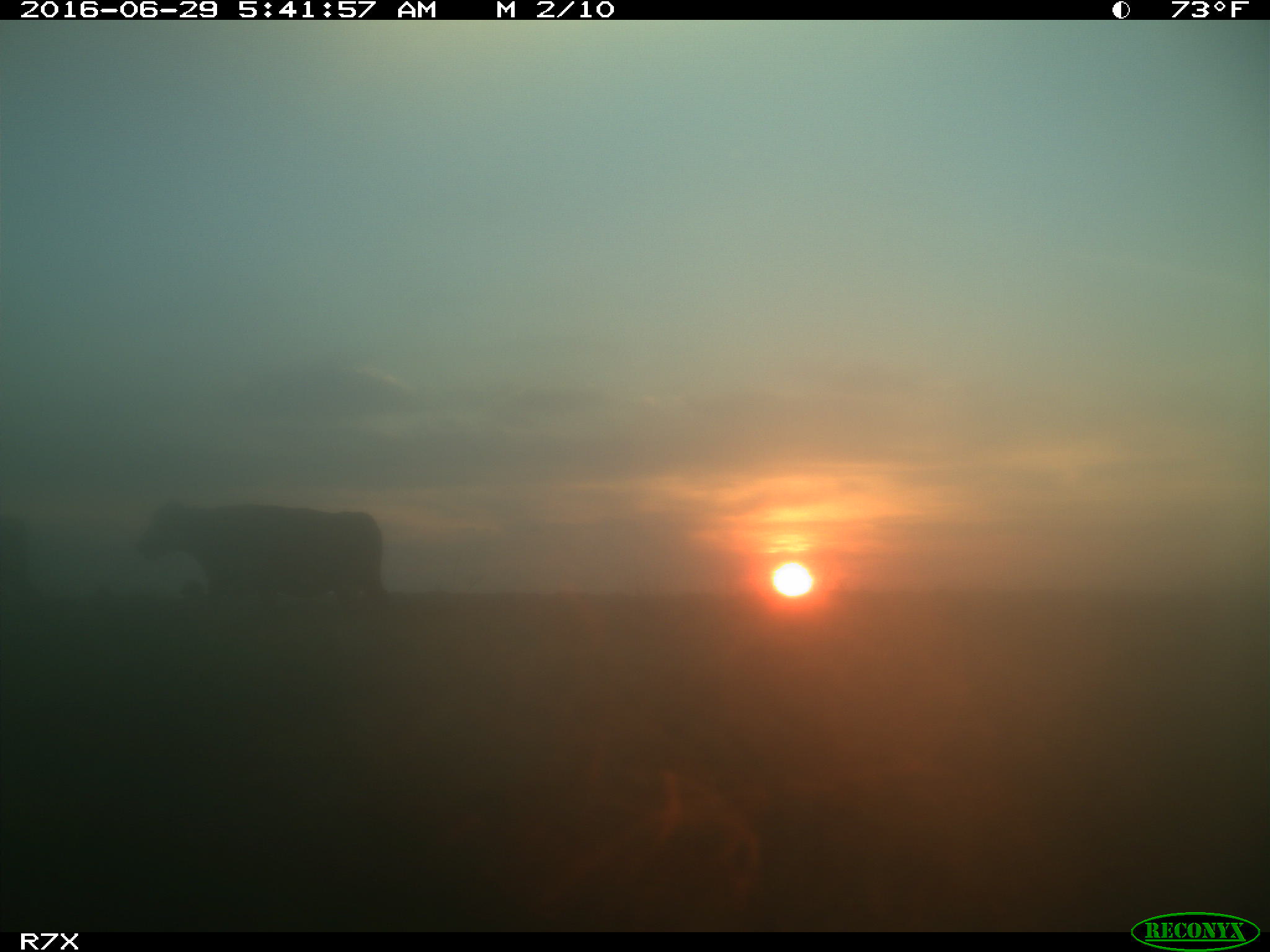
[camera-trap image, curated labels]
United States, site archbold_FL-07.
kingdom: Animalia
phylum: Chordata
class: Mammalia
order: Artiodactyla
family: Bovidae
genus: Bos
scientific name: Bos taurus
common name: domestic cow